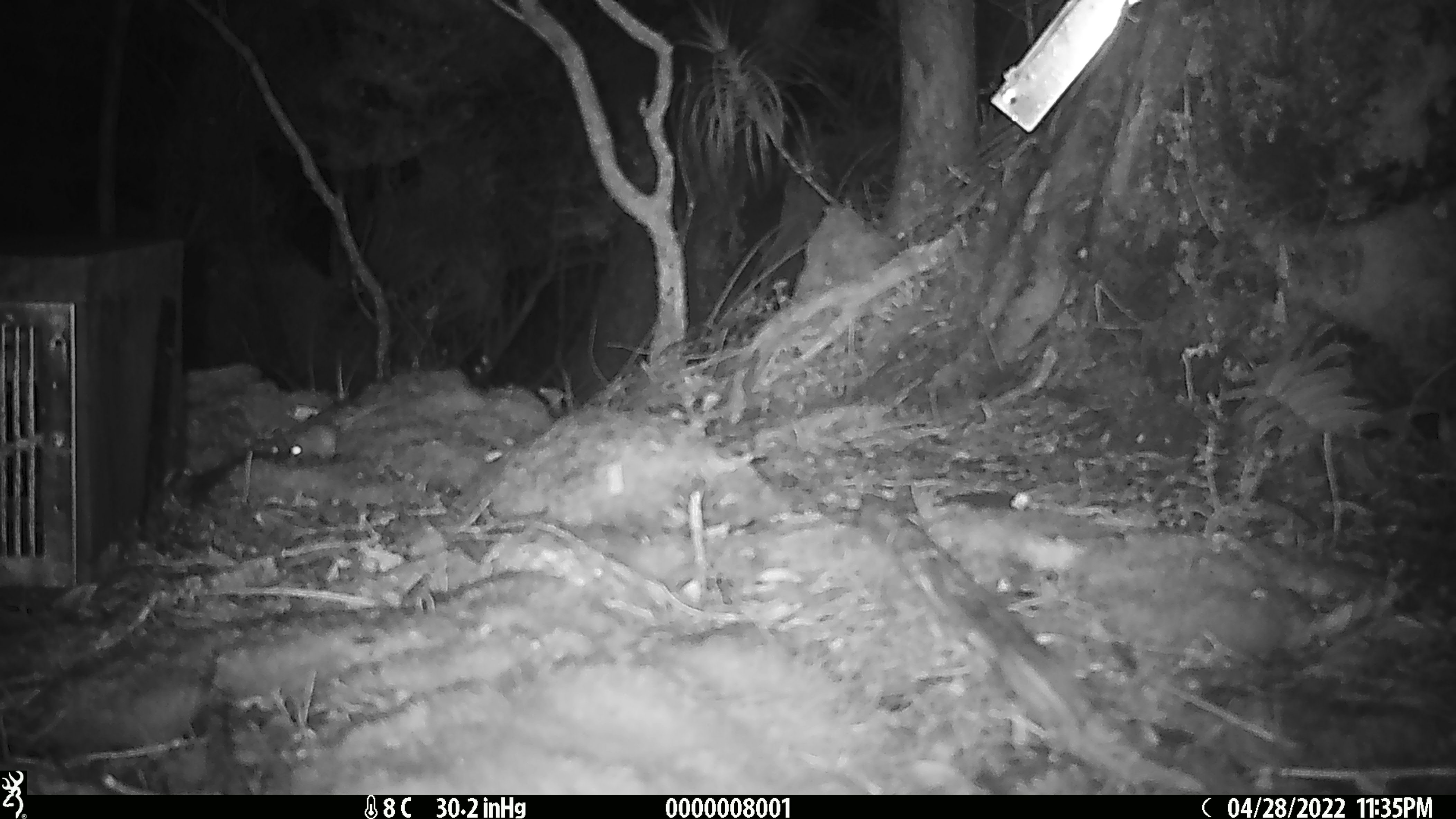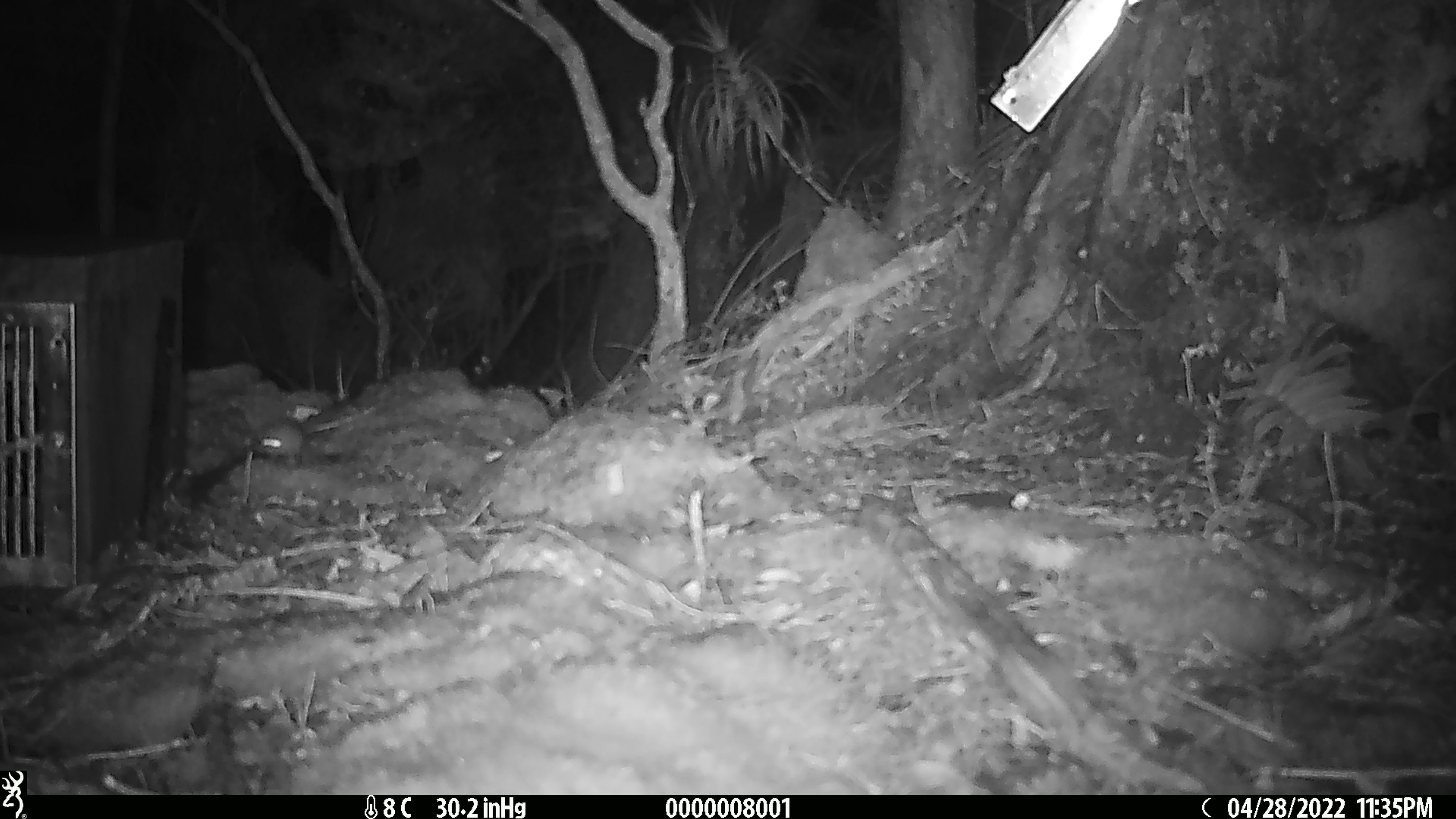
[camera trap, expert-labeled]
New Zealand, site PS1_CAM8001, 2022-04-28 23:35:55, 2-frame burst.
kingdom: Animalia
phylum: Chordata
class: Mammalia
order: Rodentia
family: Muridae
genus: Mus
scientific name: Mus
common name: mouse